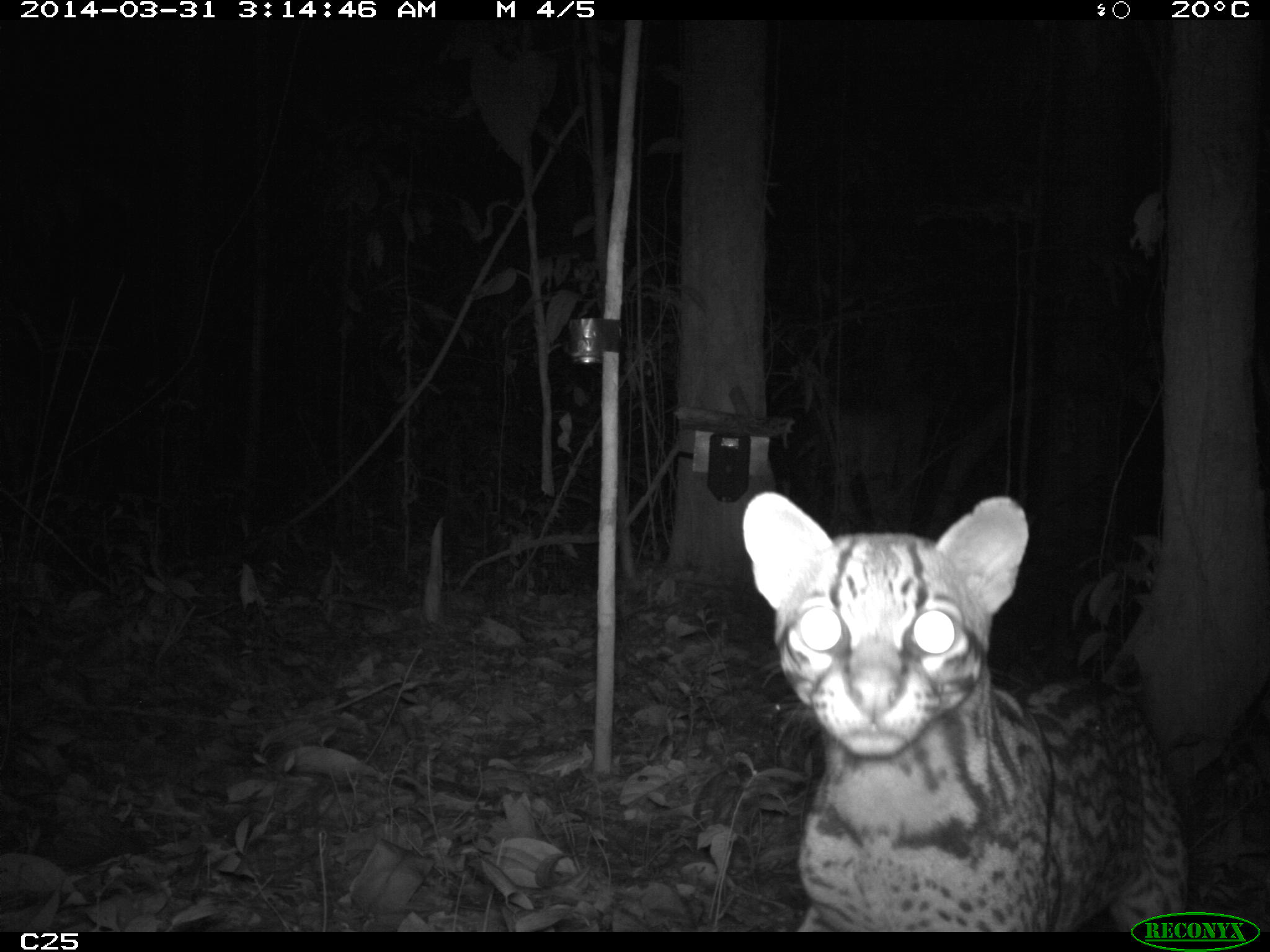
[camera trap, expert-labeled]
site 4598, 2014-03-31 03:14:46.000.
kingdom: Animalia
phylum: Chordata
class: Mammalia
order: Carnivora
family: Felidae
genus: Leopardus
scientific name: Leopardus pardalis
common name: ocelot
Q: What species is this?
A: Leopardus pardalis (ocelot).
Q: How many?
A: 1.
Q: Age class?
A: Adult.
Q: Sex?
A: Female.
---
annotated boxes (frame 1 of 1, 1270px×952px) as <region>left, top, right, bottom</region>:
leopardus pardalis: <region>740, 488, 1186, 931</region>